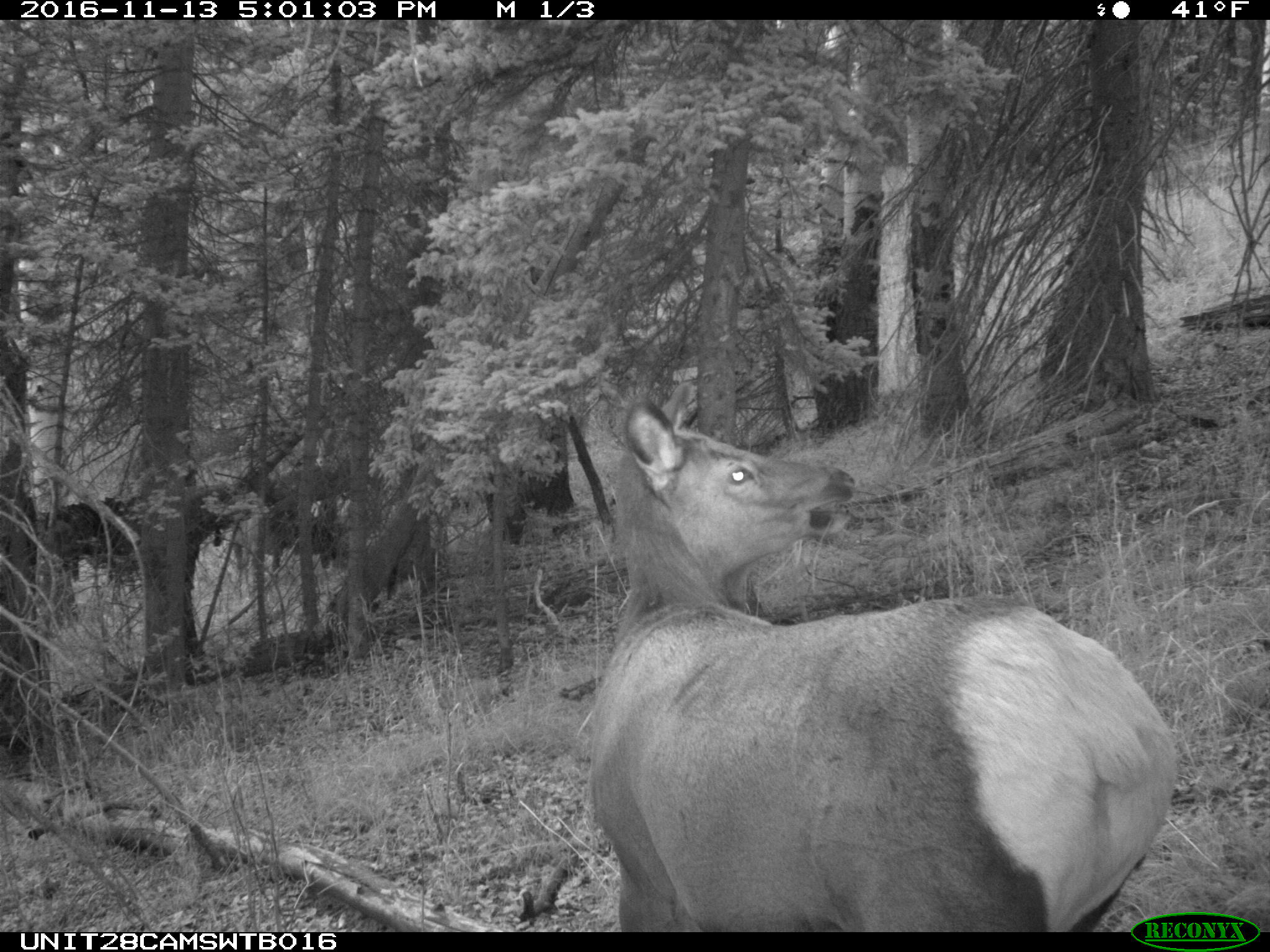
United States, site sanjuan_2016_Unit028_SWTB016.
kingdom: Animalia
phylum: Chordata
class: Mammalia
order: Artiodactyla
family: Cervidae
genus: Cervus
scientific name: Cervus elaphus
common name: red deer